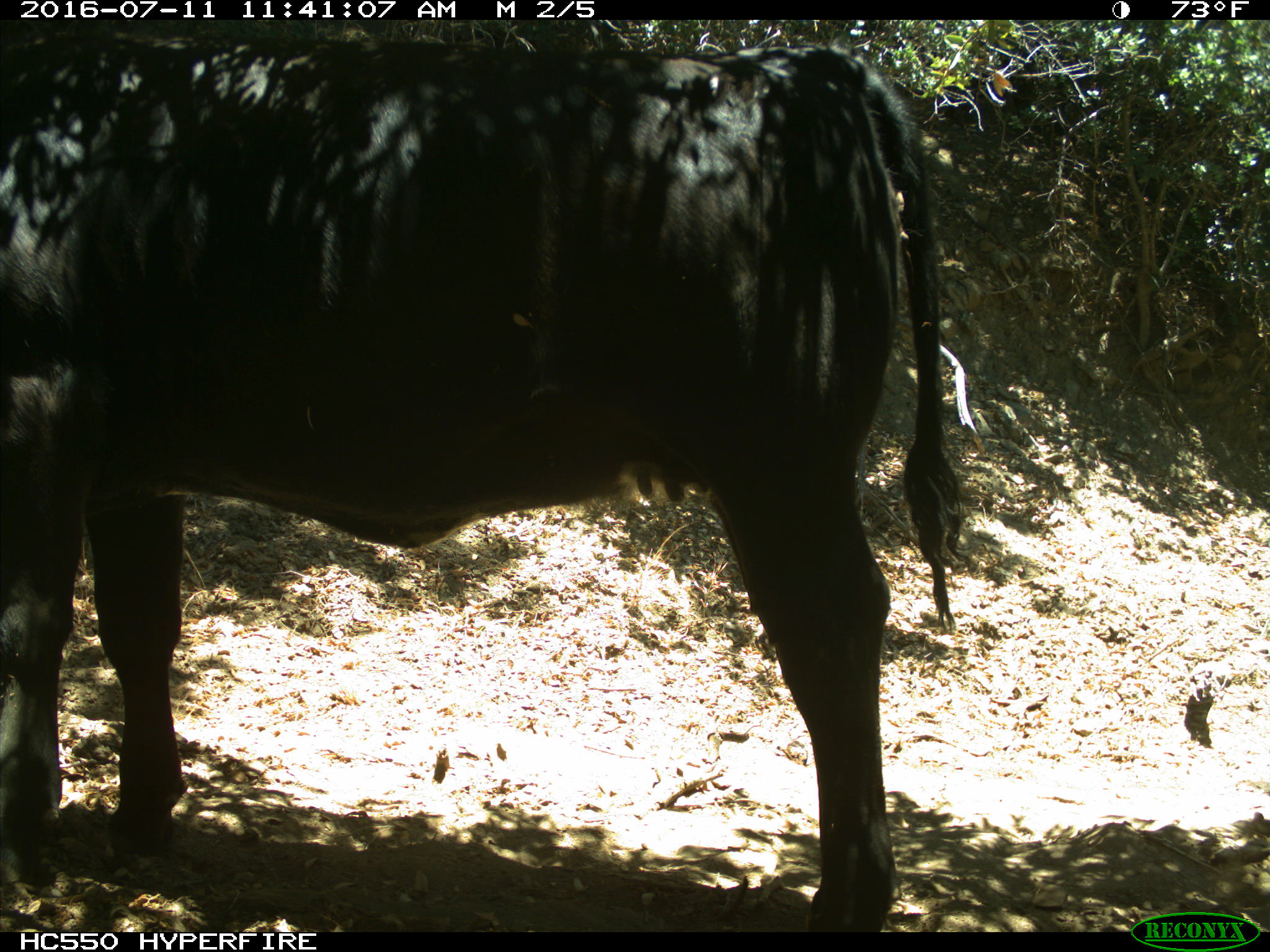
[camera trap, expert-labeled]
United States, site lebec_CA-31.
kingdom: Animalia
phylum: Chordata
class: Mammalia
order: Artiodactyla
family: Bovidae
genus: Bos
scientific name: Bos taurus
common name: domestic cow